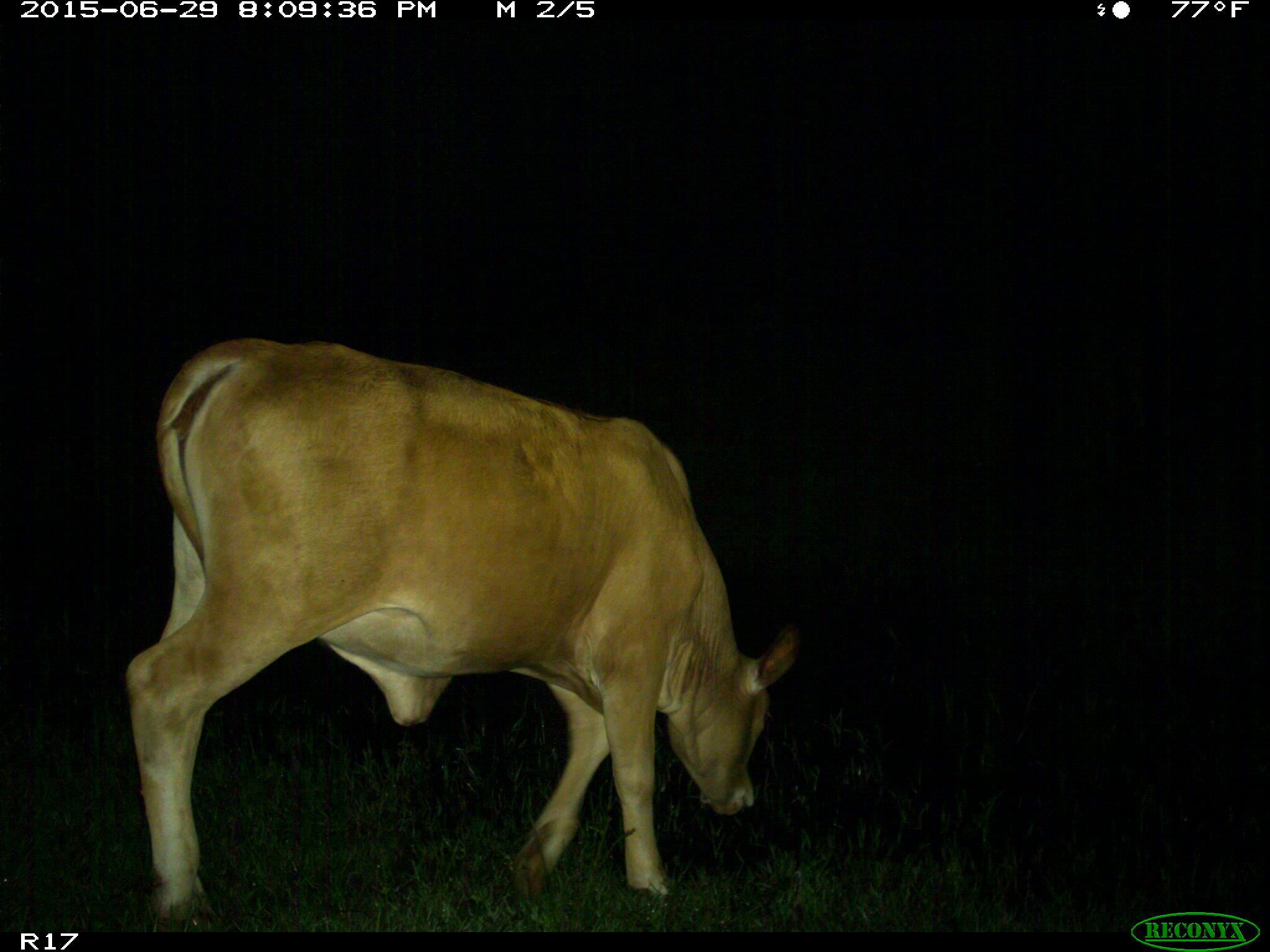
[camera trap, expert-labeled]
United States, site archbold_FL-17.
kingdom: Animalia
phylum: Chordata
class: Mammalia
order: Artiodactyla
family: Bovidae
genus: Bos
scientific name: Bos taurus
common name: domestic cow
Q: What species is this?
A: Bos taurus (domestic cow).